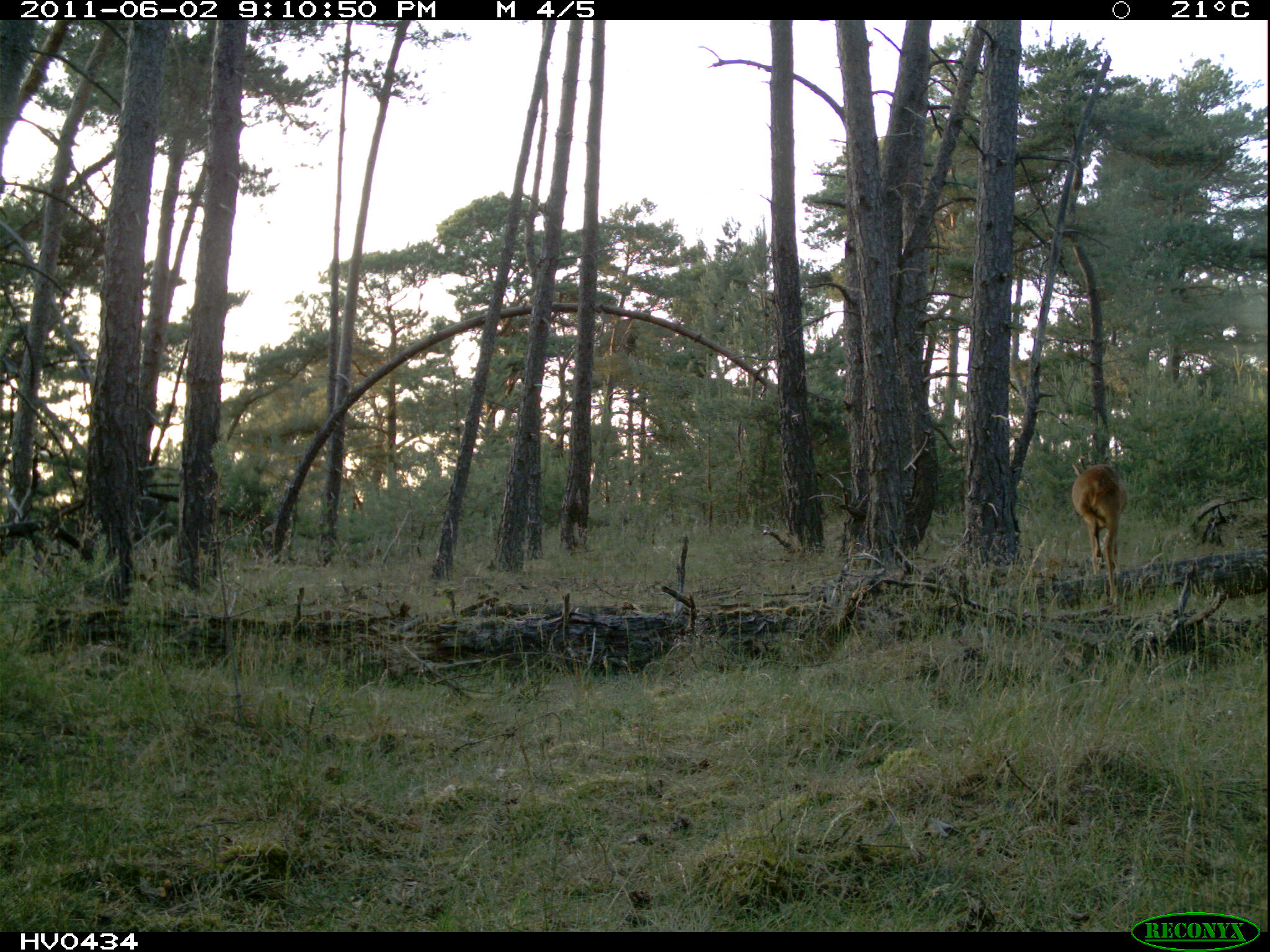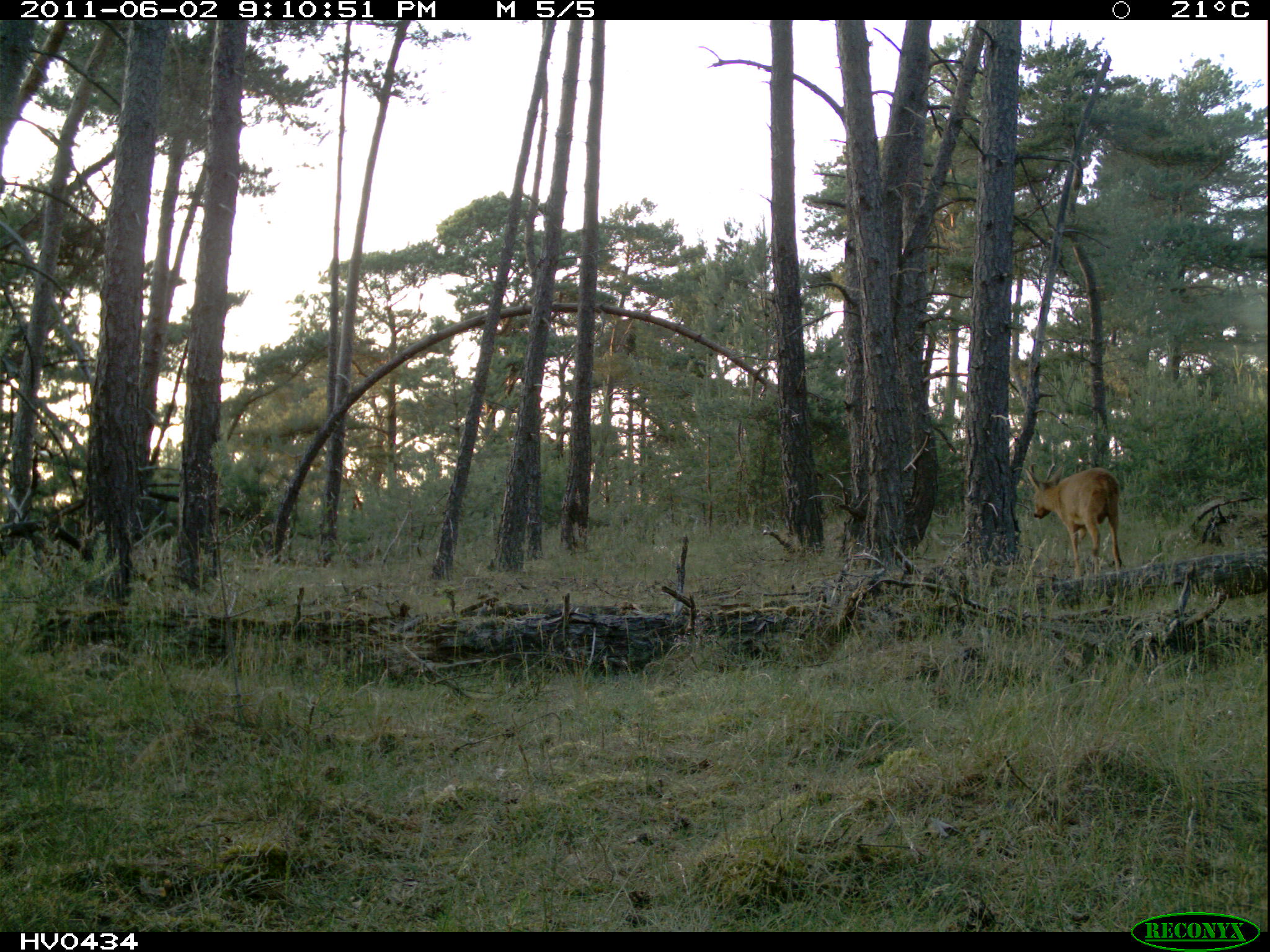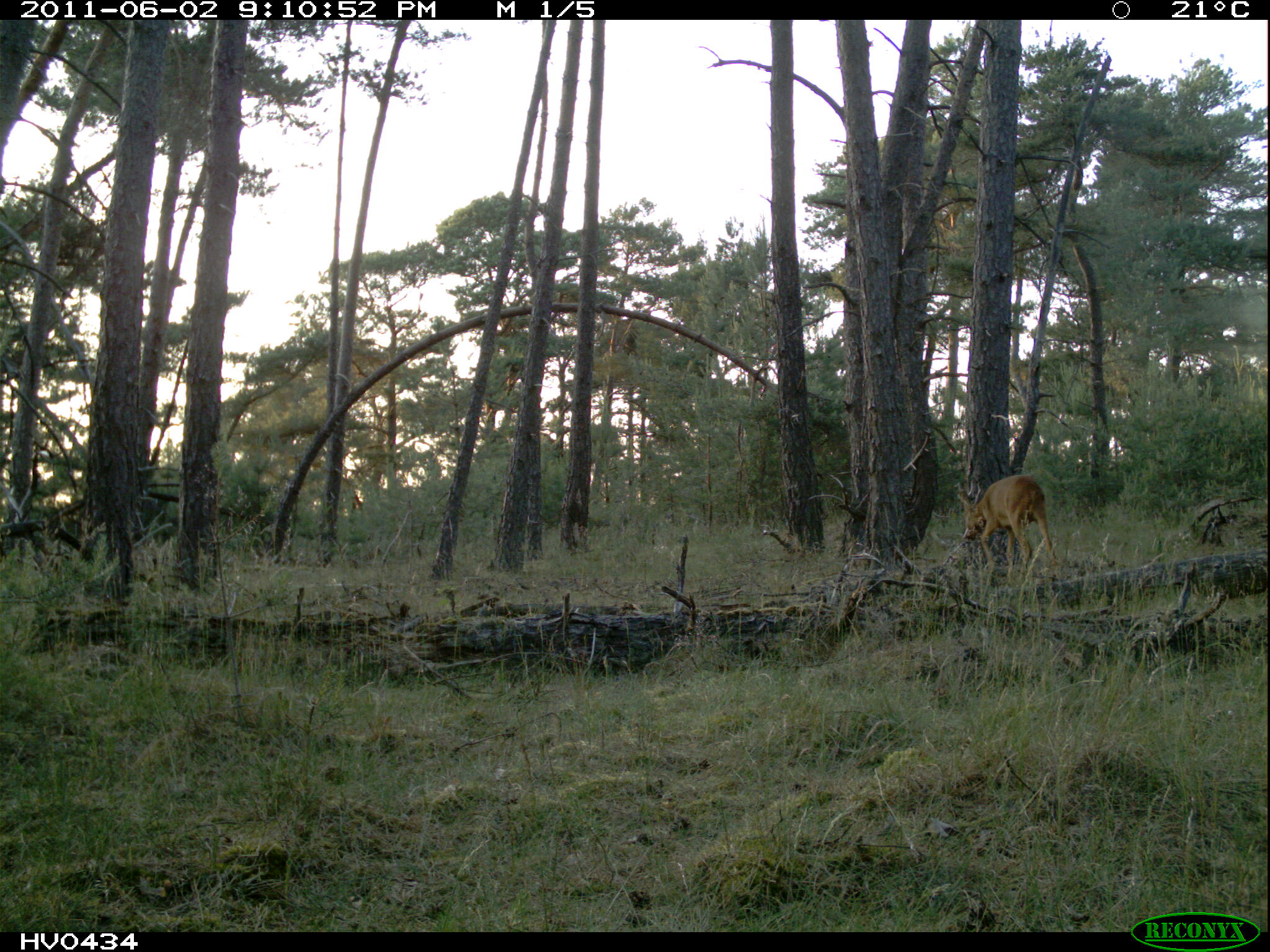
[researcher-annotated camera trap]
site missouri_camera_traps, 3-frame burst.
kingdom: Animalia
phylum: Chordata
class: Mammalia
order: Artiodactyla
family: Cervidae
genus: Capreolus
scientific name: Capreolus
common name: roe deer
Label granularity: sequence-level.